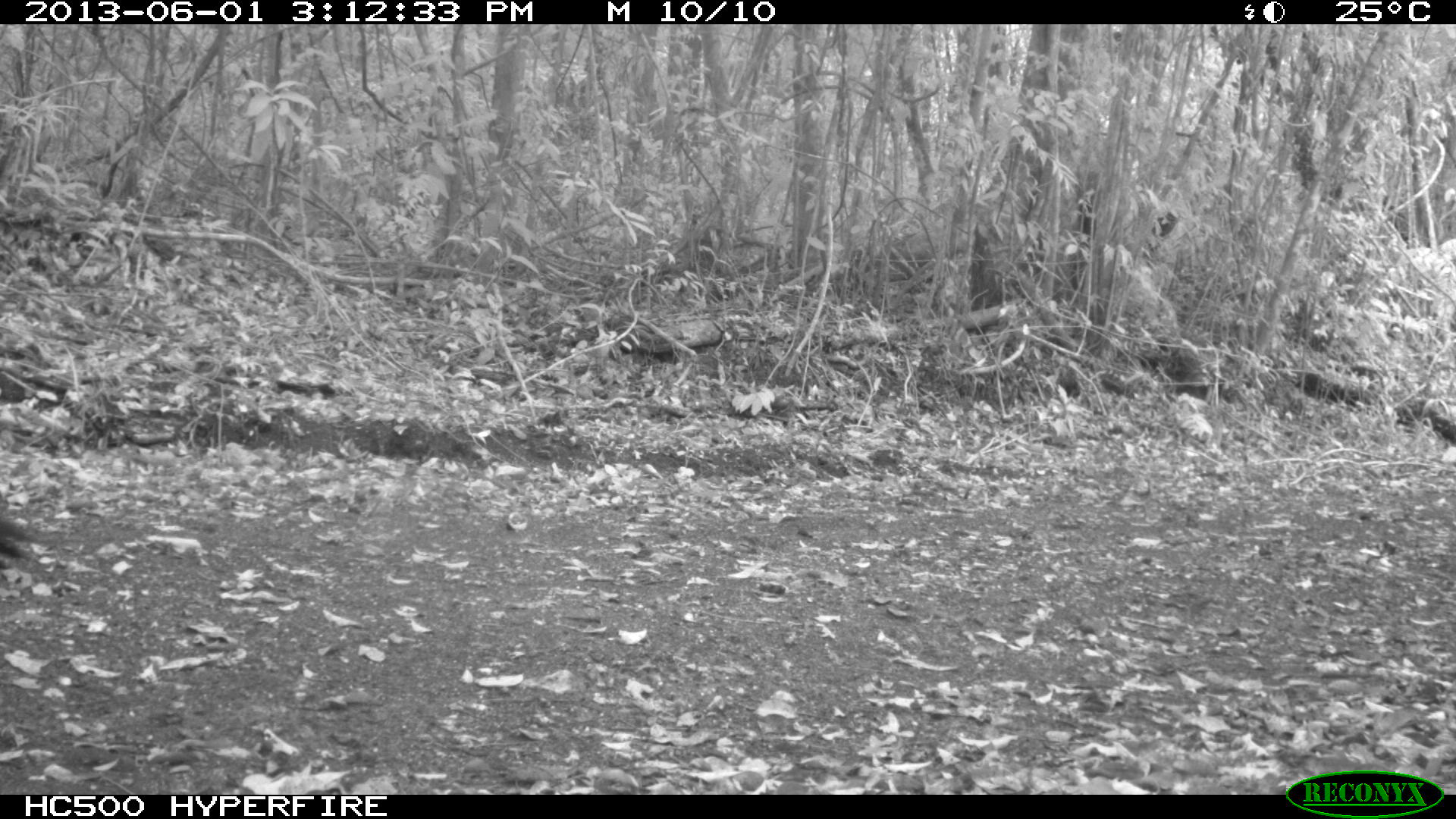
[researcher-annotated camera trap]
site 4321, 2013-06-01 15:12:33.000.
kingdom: Animalia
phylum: Chordata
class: Aves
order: Galliformes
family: Cracidae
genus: Crax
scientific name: Crax rubra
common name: great curassow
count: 2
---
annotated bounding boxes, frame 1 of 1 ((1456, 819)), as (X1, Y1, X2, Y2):
crax rubra: (0, 519, 26, 563)